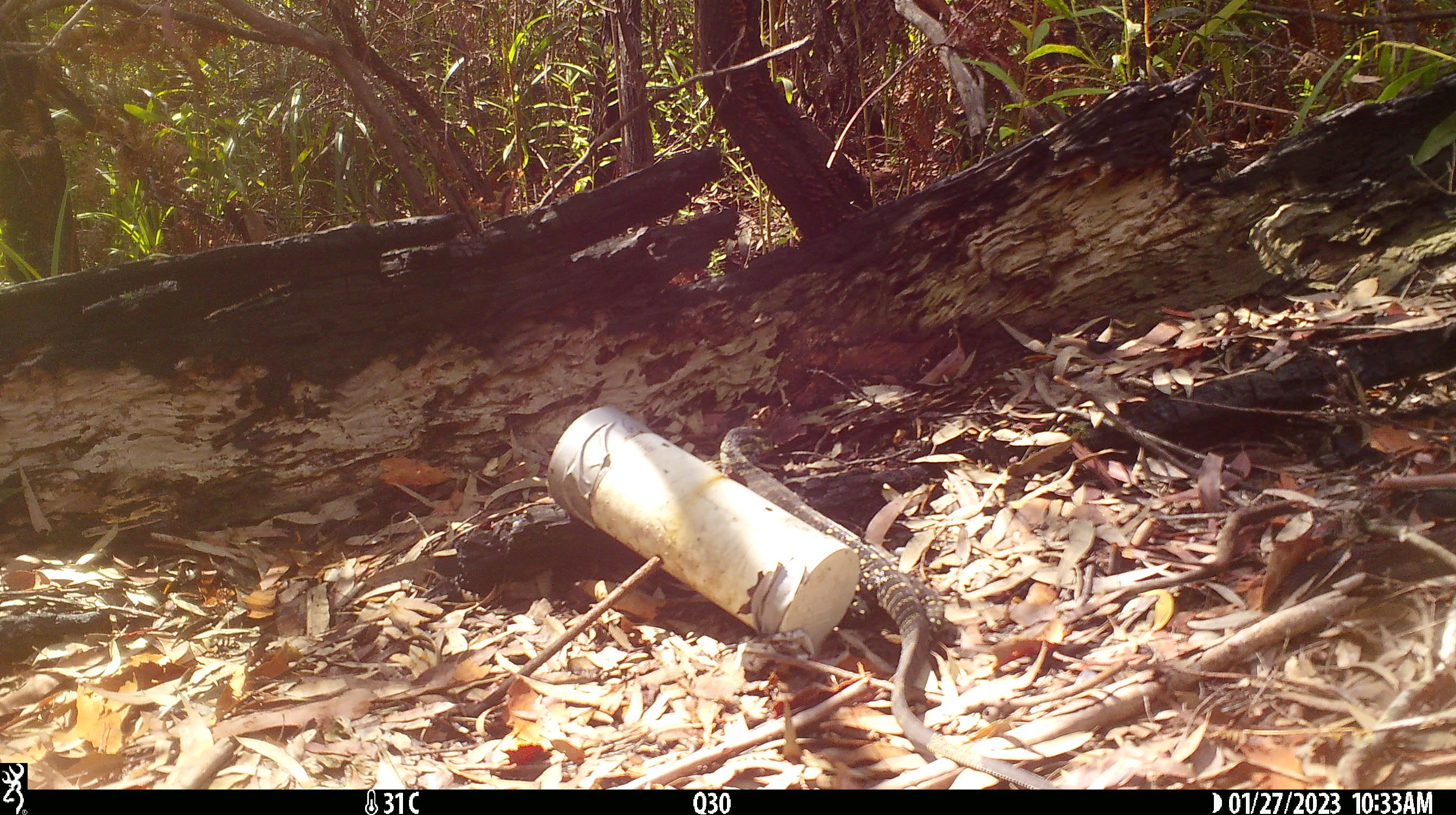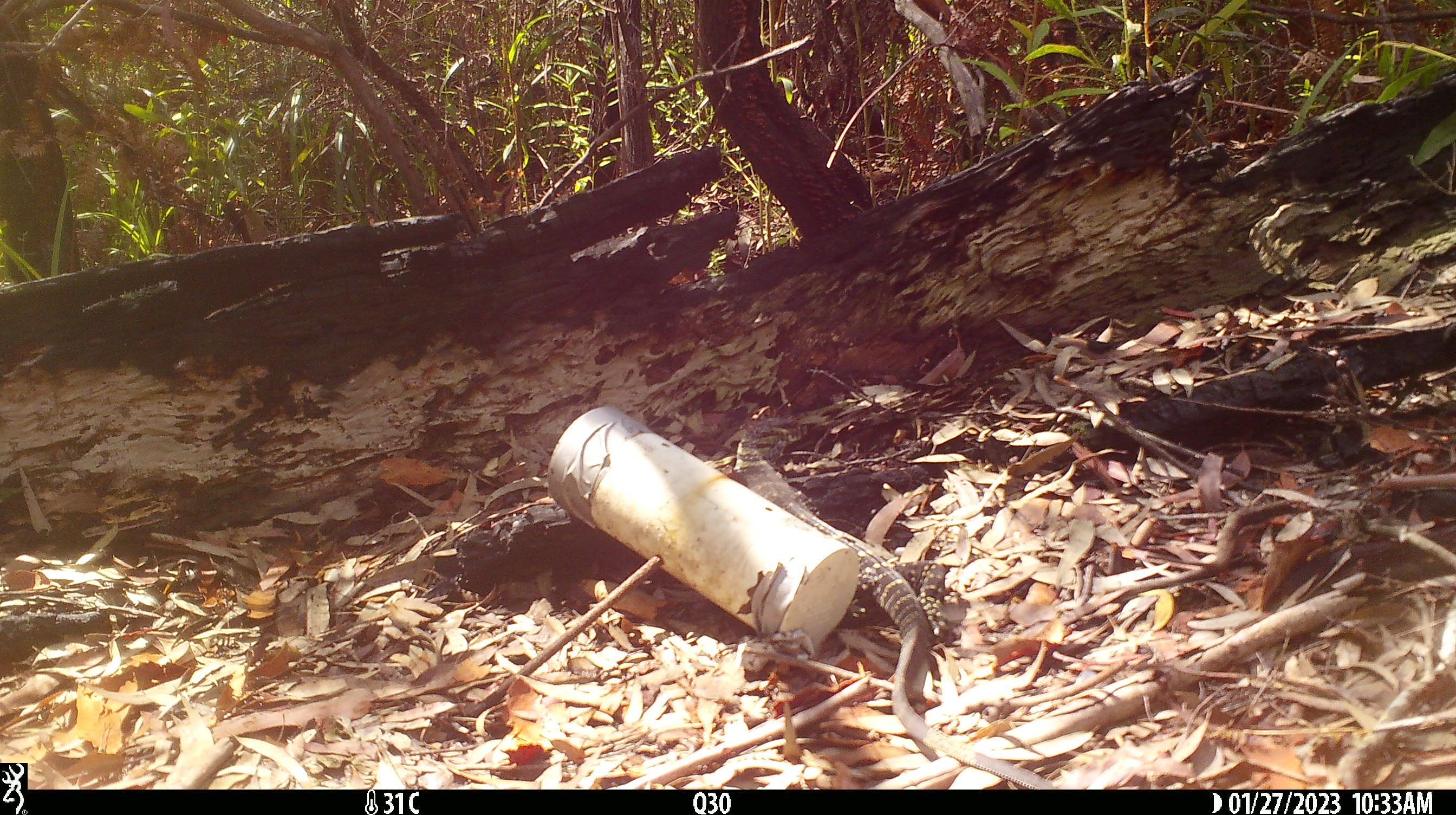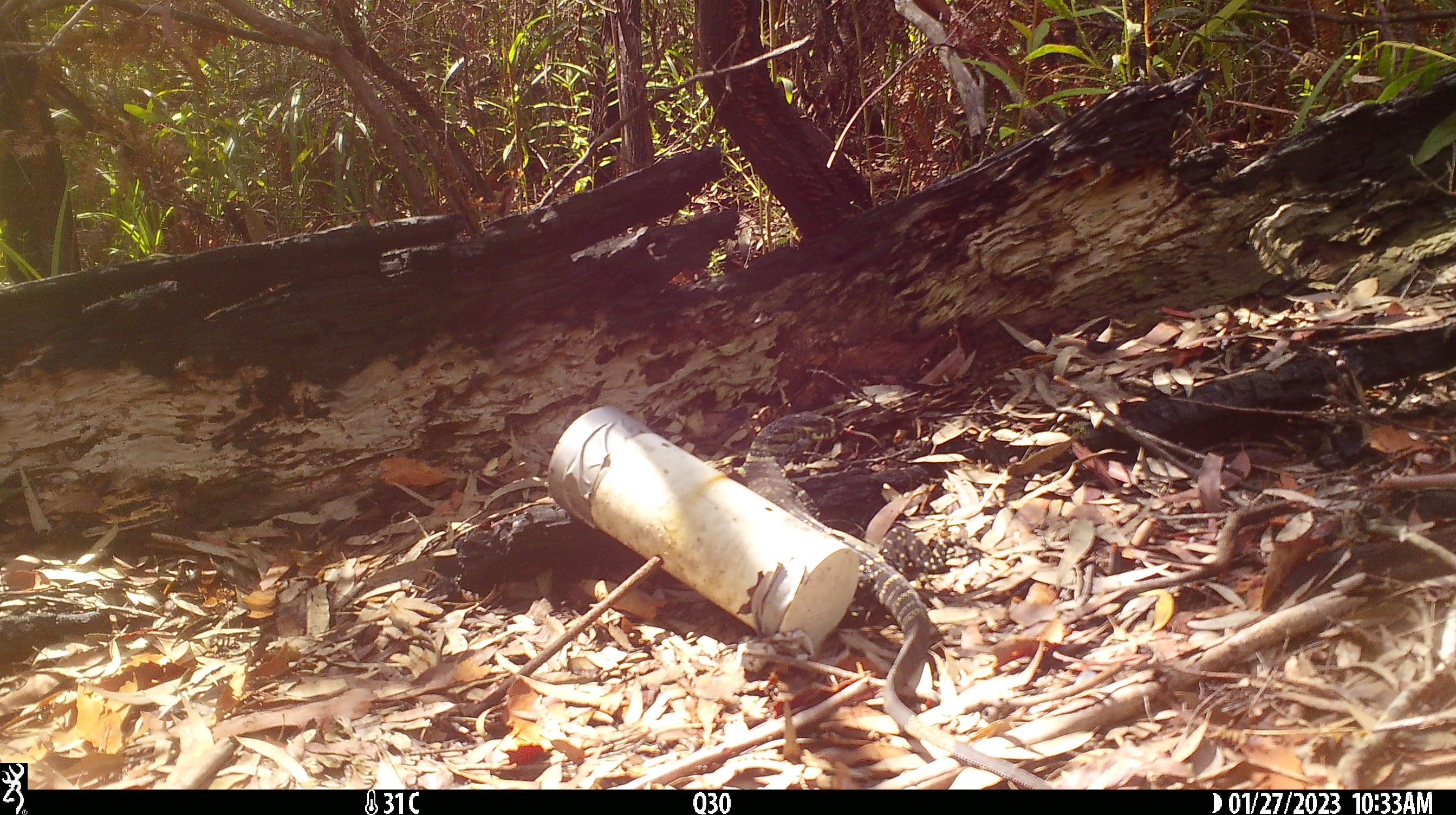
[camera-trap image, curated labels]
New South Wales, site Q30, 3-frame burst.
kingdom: Animalia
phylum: Chordata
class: Reptilia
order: Squamata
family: Varanidae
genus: Varanus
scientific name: Varanus varius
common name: lace monitor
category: goanna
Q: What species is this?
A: Goanna (lace monitor) (Varanus varius).